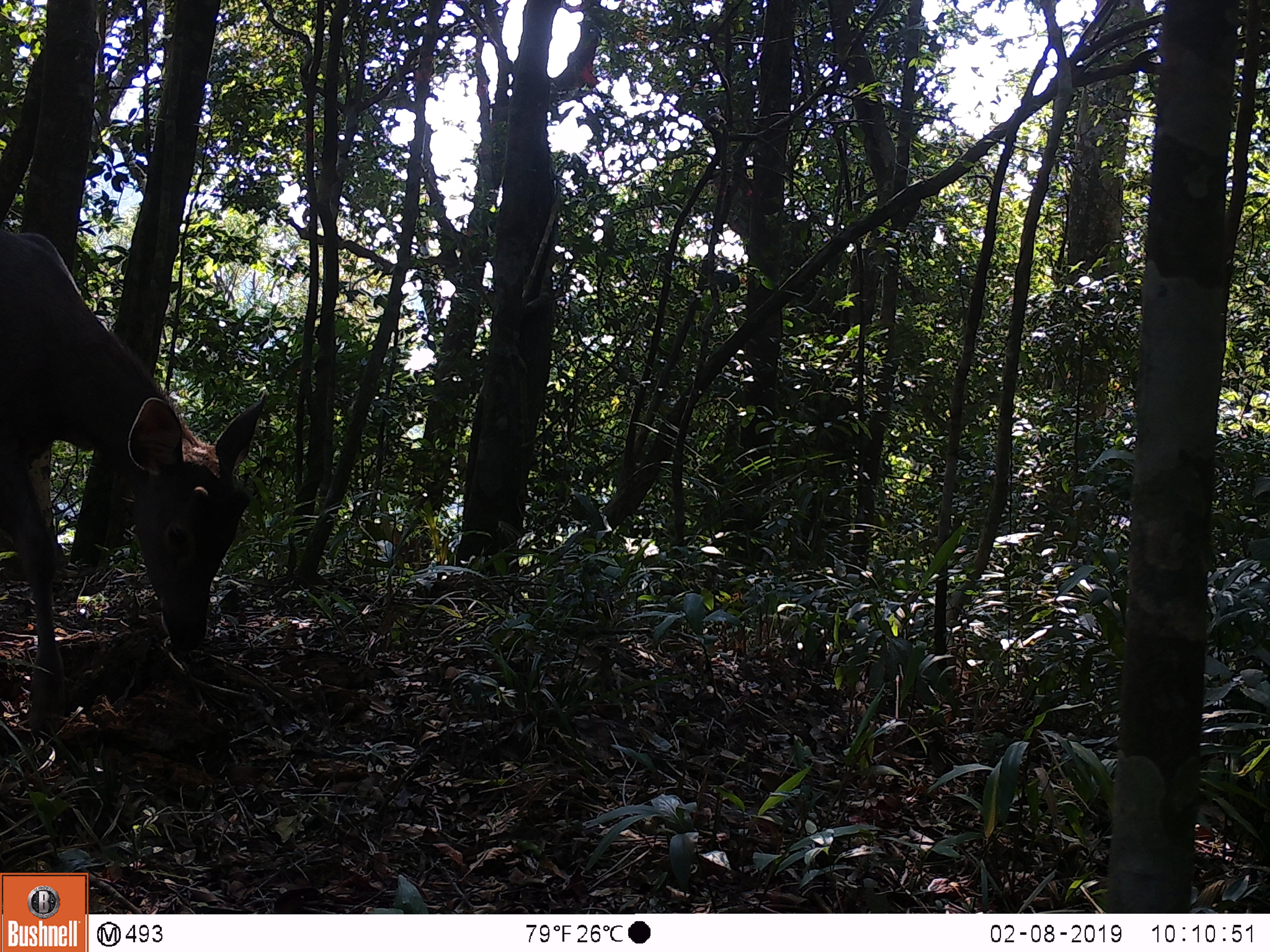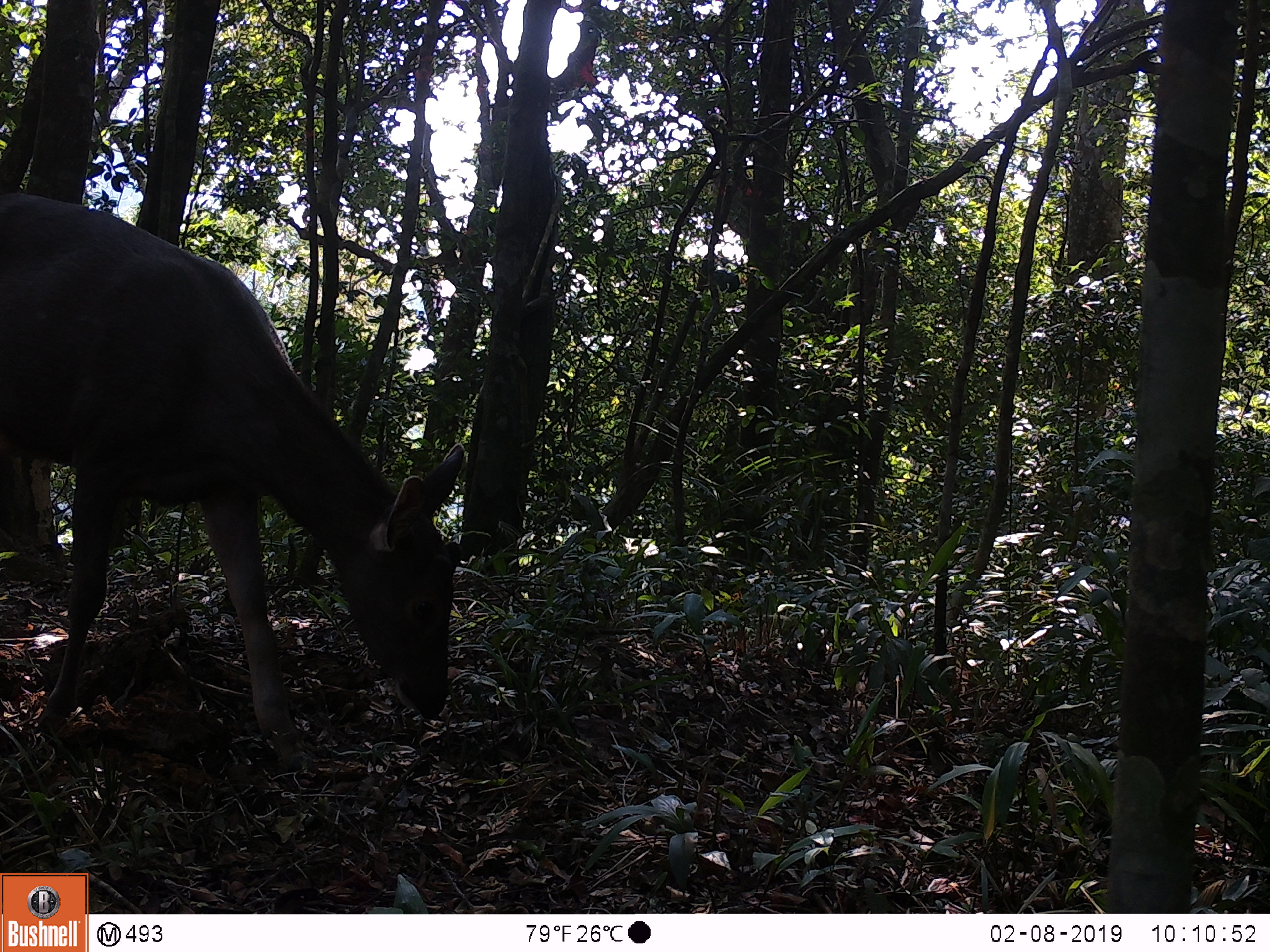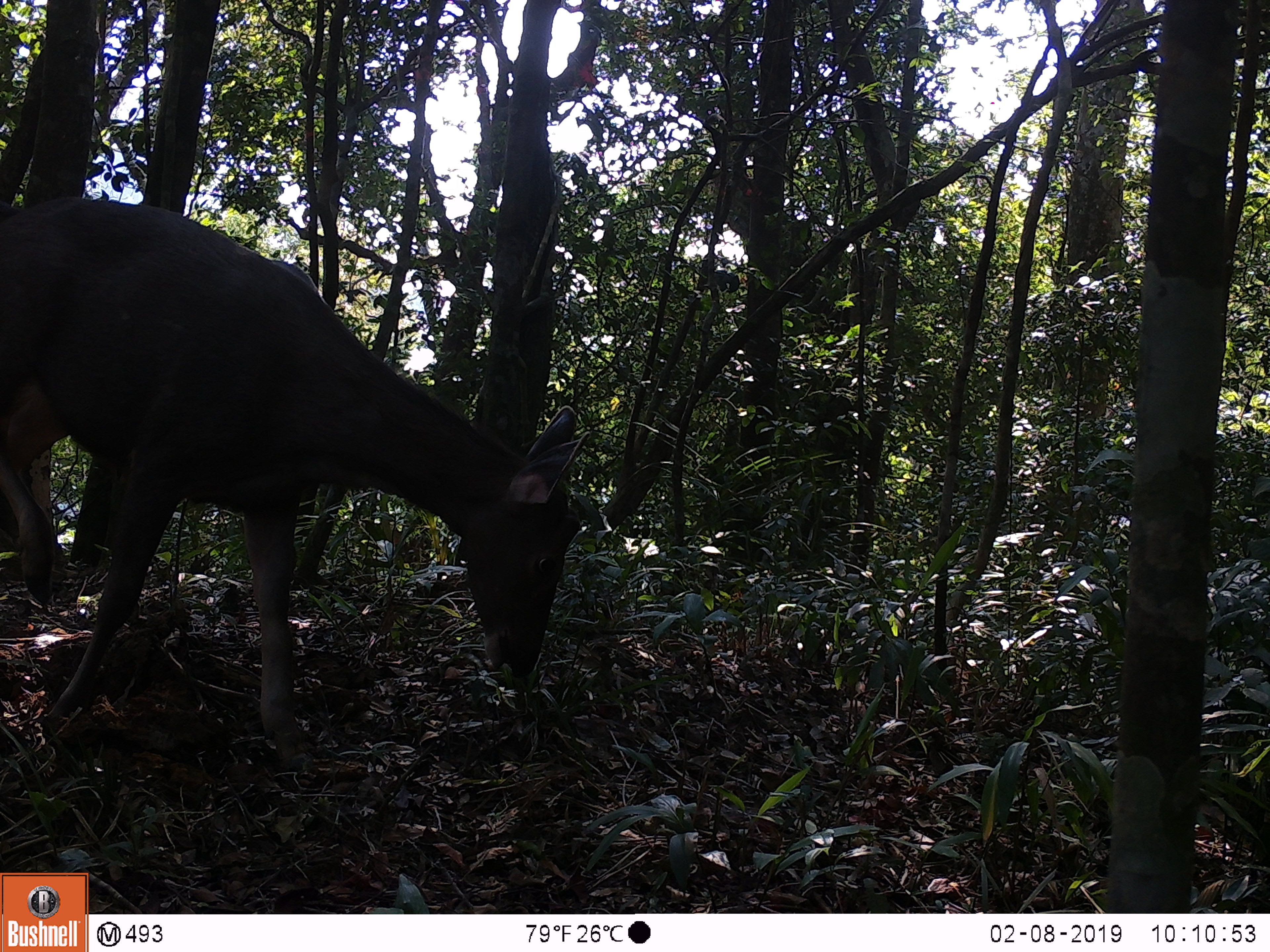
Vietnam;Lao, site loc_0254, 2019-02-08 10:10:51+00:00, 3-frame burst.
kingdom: Animalia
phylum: Chordata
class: Mammalia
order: Artiodactyla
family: Cervidae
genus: Rusa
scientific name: Rusa unicolor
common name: sambar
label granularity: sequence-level